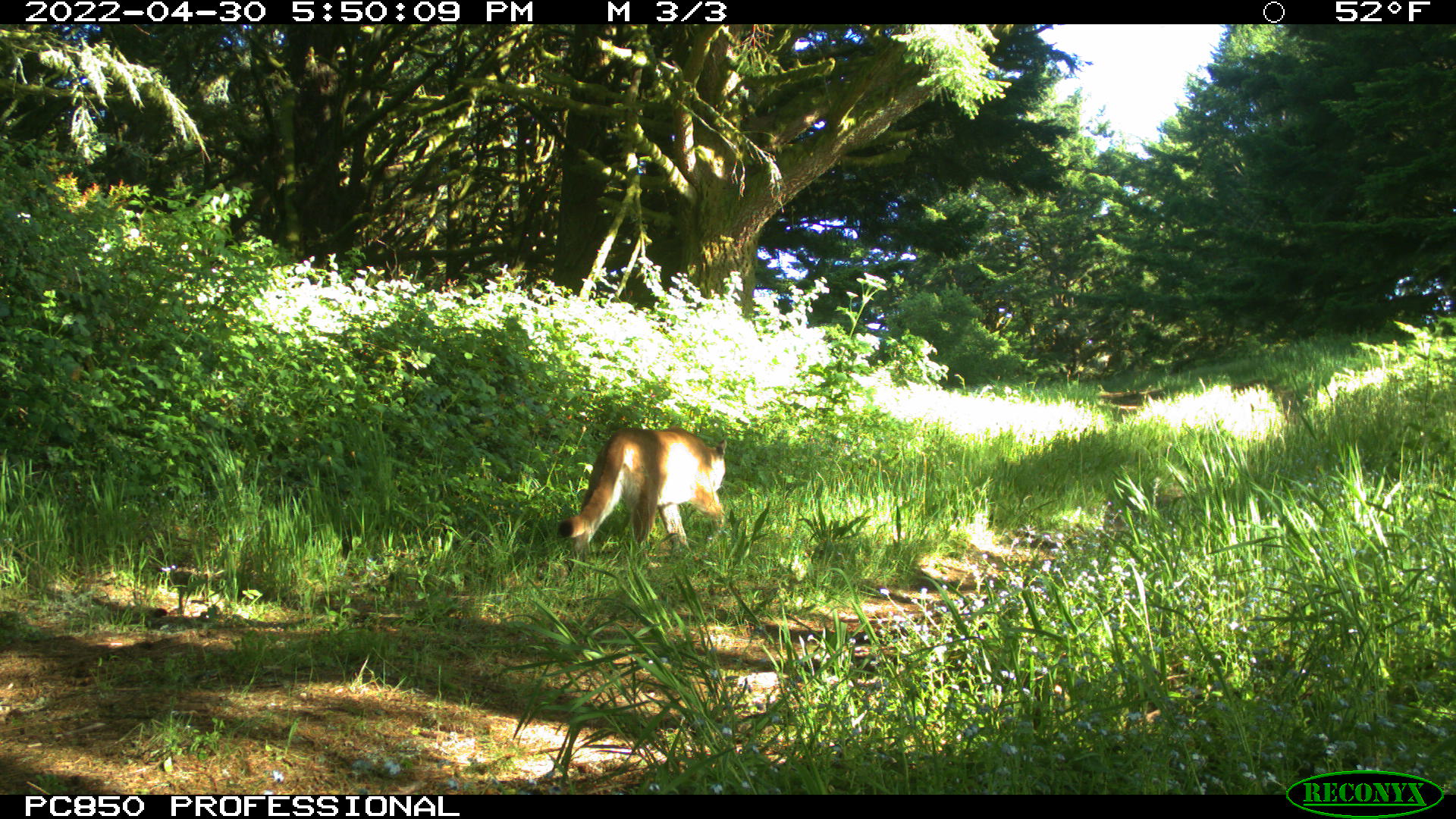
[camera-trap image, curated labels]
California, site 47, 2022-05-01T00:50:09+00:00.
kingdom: Animalia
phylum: Chordata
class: Mammalia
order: Carnivora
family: Felidae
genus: Puma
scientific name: Puma concolor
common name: puma